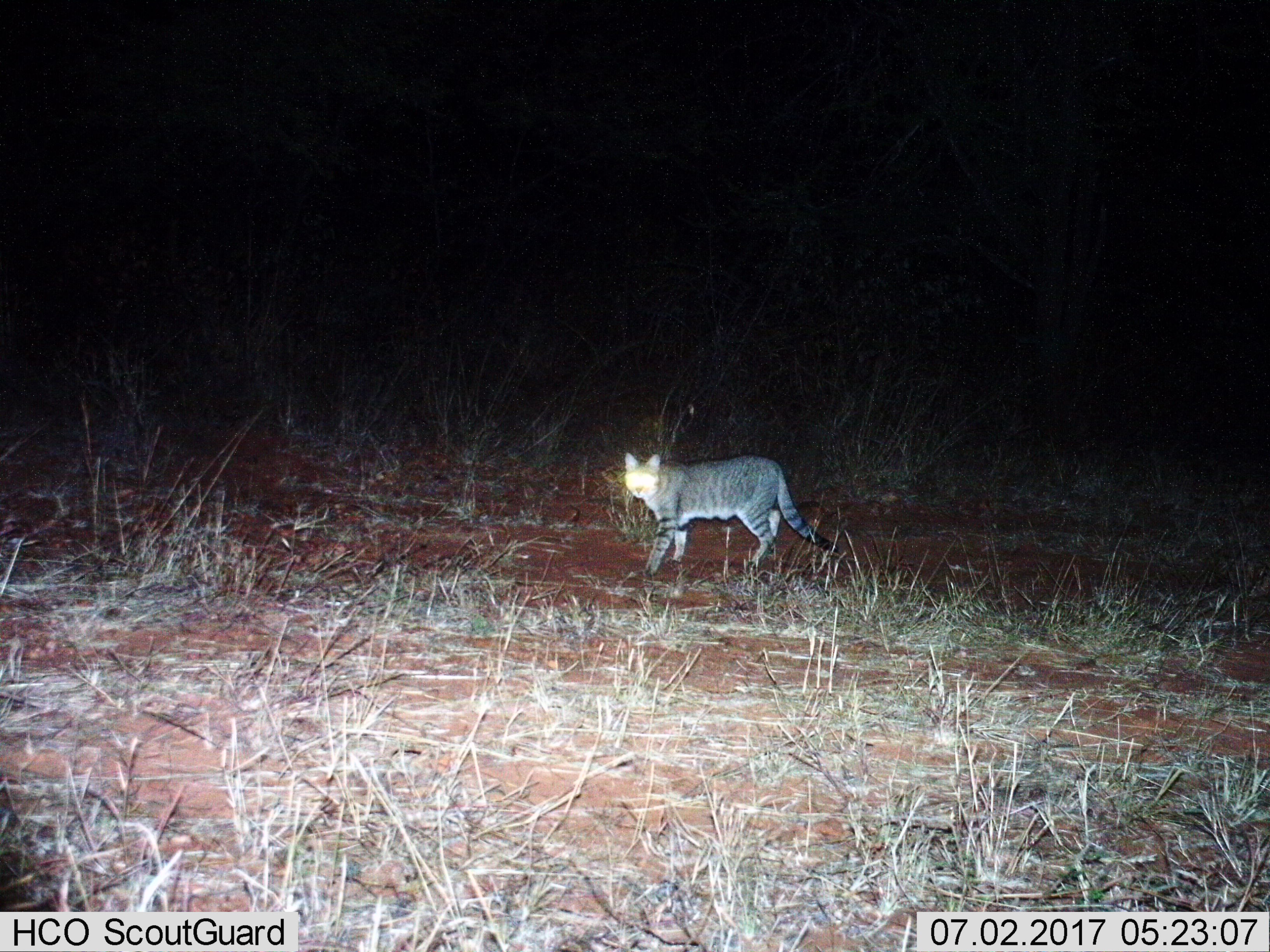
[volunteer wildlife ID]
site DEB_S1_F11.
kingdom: Animalia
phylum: Chordata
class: Mammalia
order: Carnivora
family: Felidae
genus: Felis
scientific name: Felis lybica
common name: african wild cat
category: africanwildcat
Africanwildcat (african wild cat) (Felis lybica), count 1. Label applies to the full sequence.